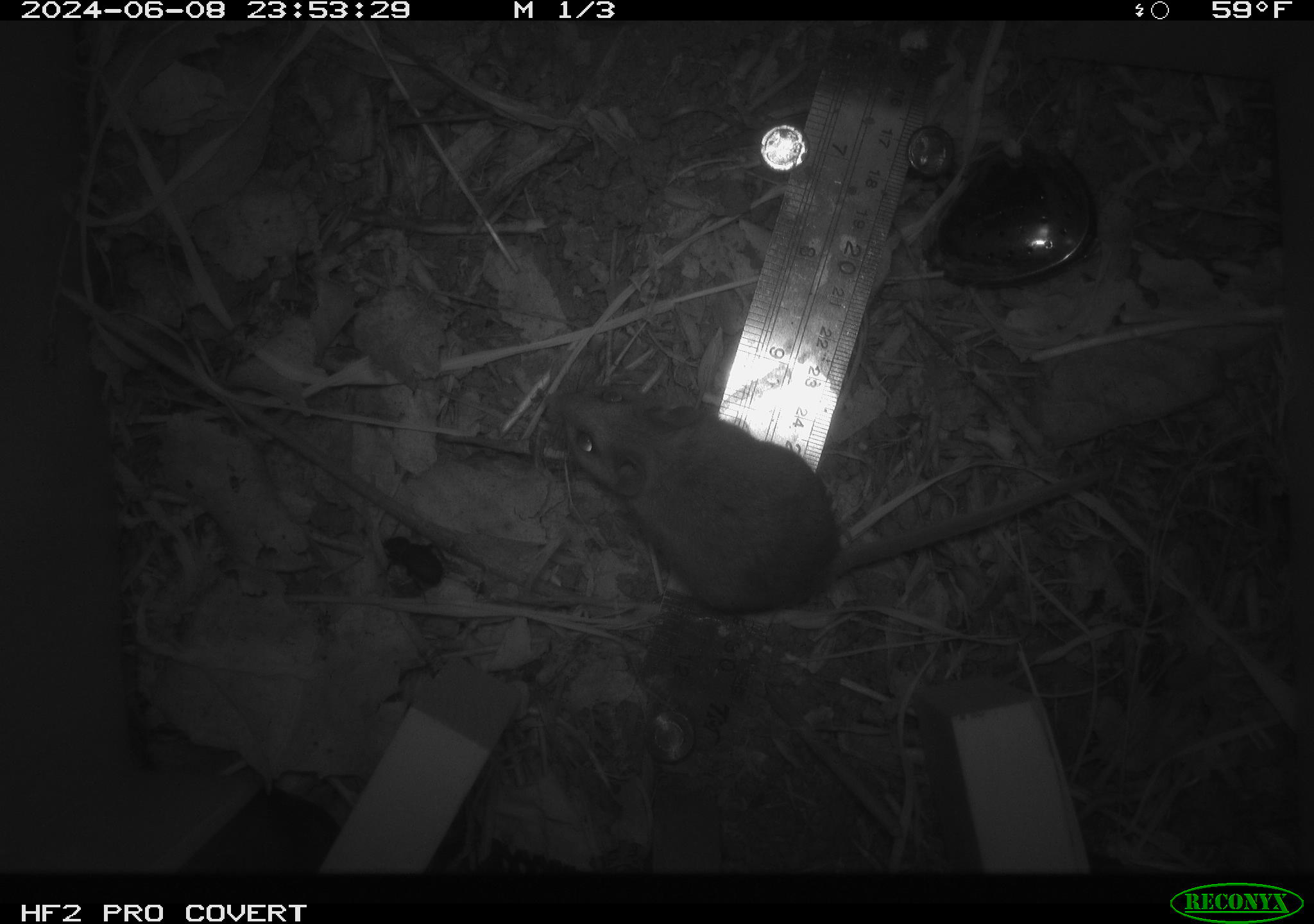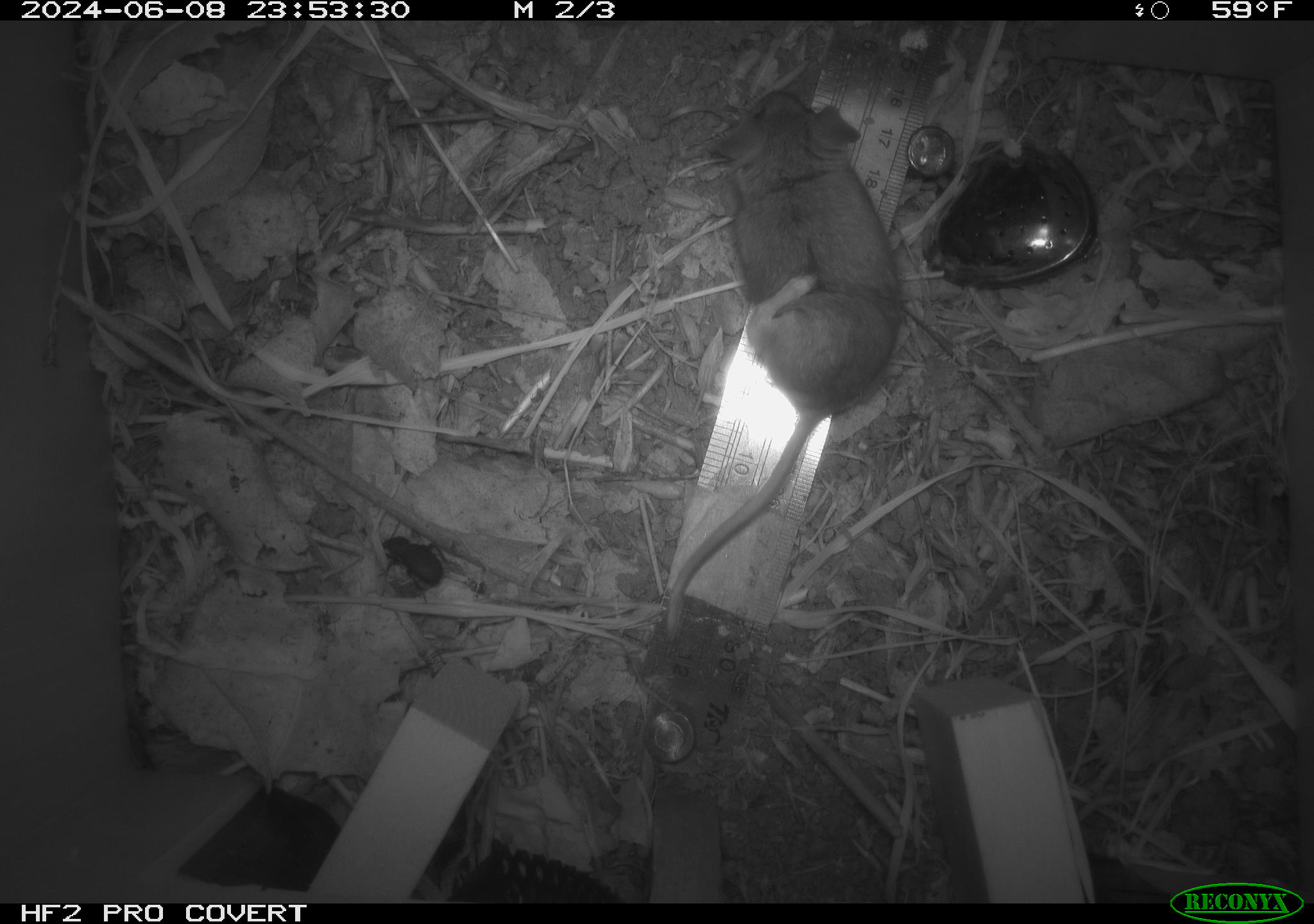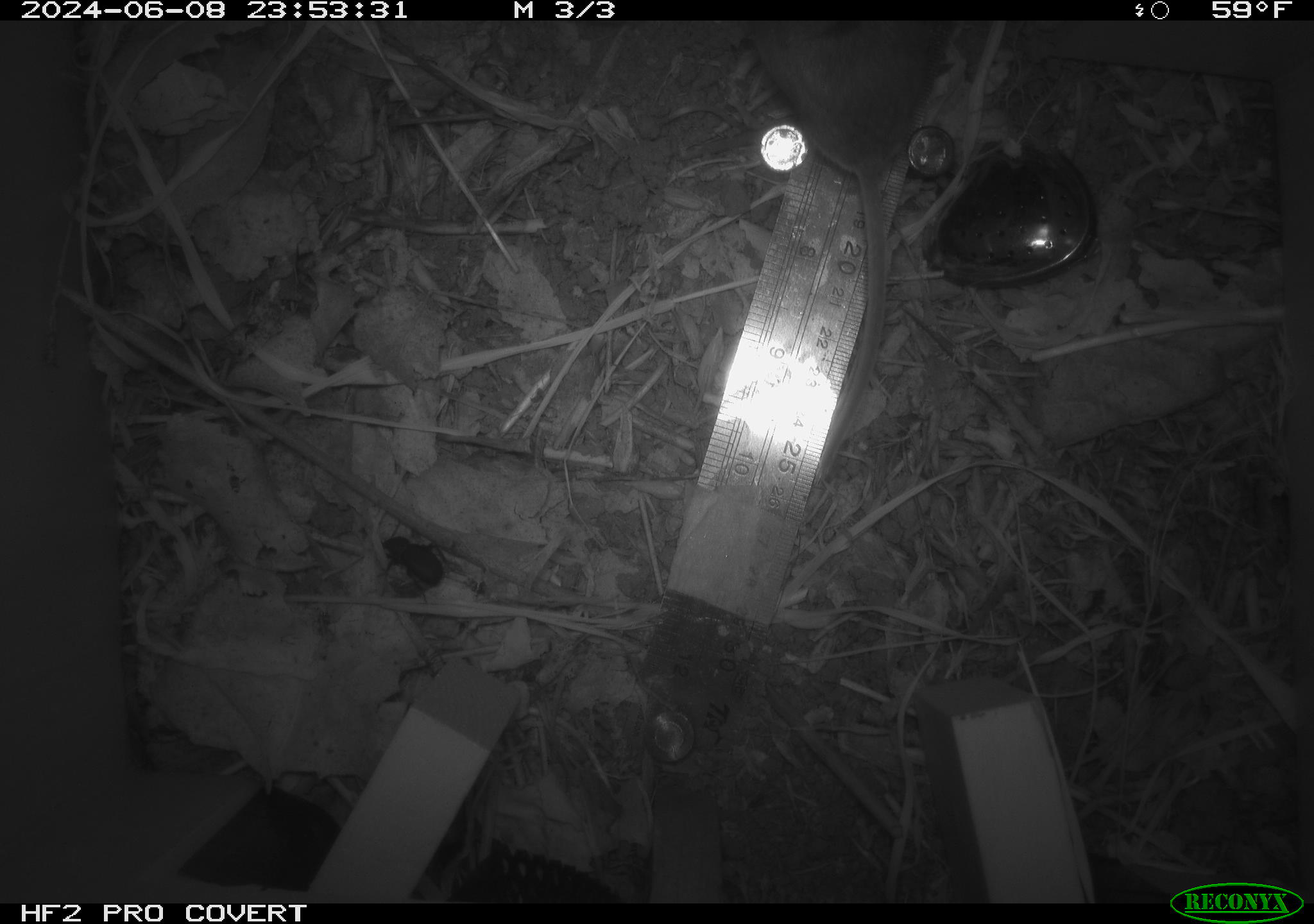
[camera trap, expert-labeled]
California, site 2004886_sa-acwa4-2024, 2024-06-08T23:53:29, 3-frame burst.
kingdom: Animalia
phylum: Chordata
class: Mammalia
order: Rodentia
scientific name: Rodentia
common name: mouse species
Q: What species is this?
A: Mouse species (Rodentia).